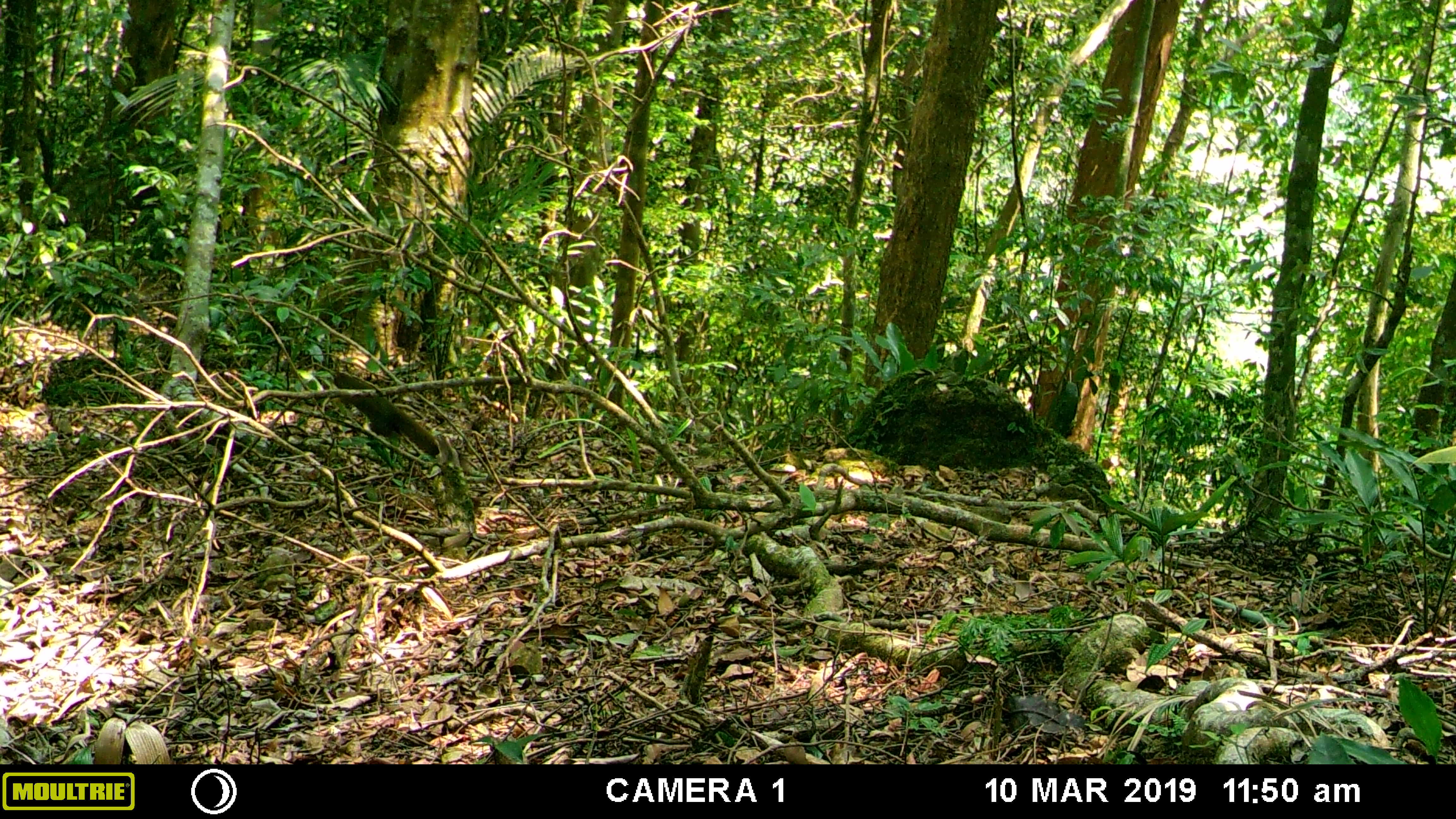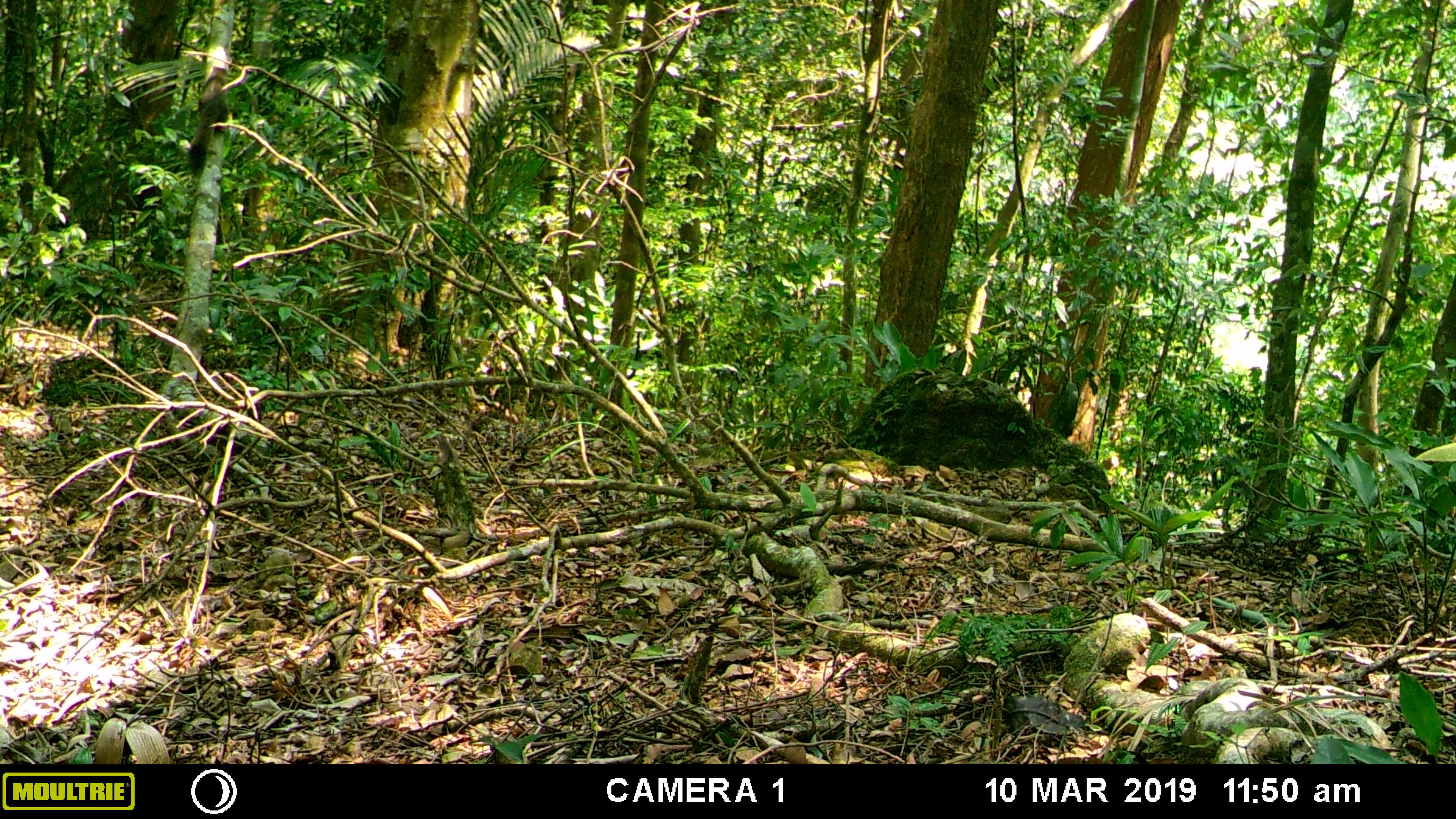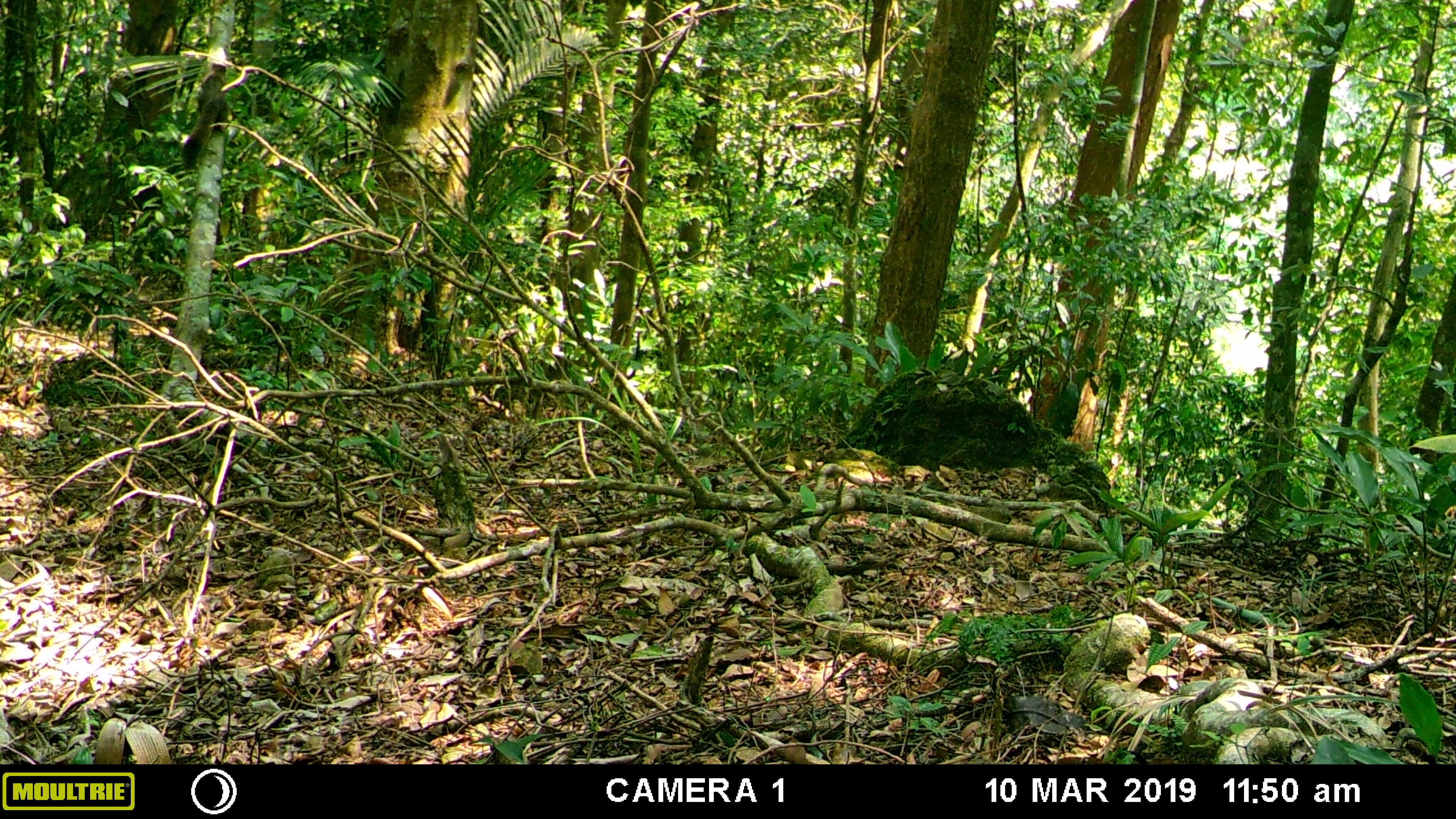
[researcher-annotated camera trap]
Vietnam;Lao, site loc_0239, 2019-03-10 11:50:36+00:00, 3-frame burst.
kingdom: Animalia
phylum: Chordata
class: Mammalia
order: Rodentia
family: Sciuridae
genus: Callosciurus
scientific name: Callosciurus erythraeus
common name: pallas's squirrel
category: pallass squirrel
Pallass squirrel (pallas's squirrel) (Callosciurus erythraeus). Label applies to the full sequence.